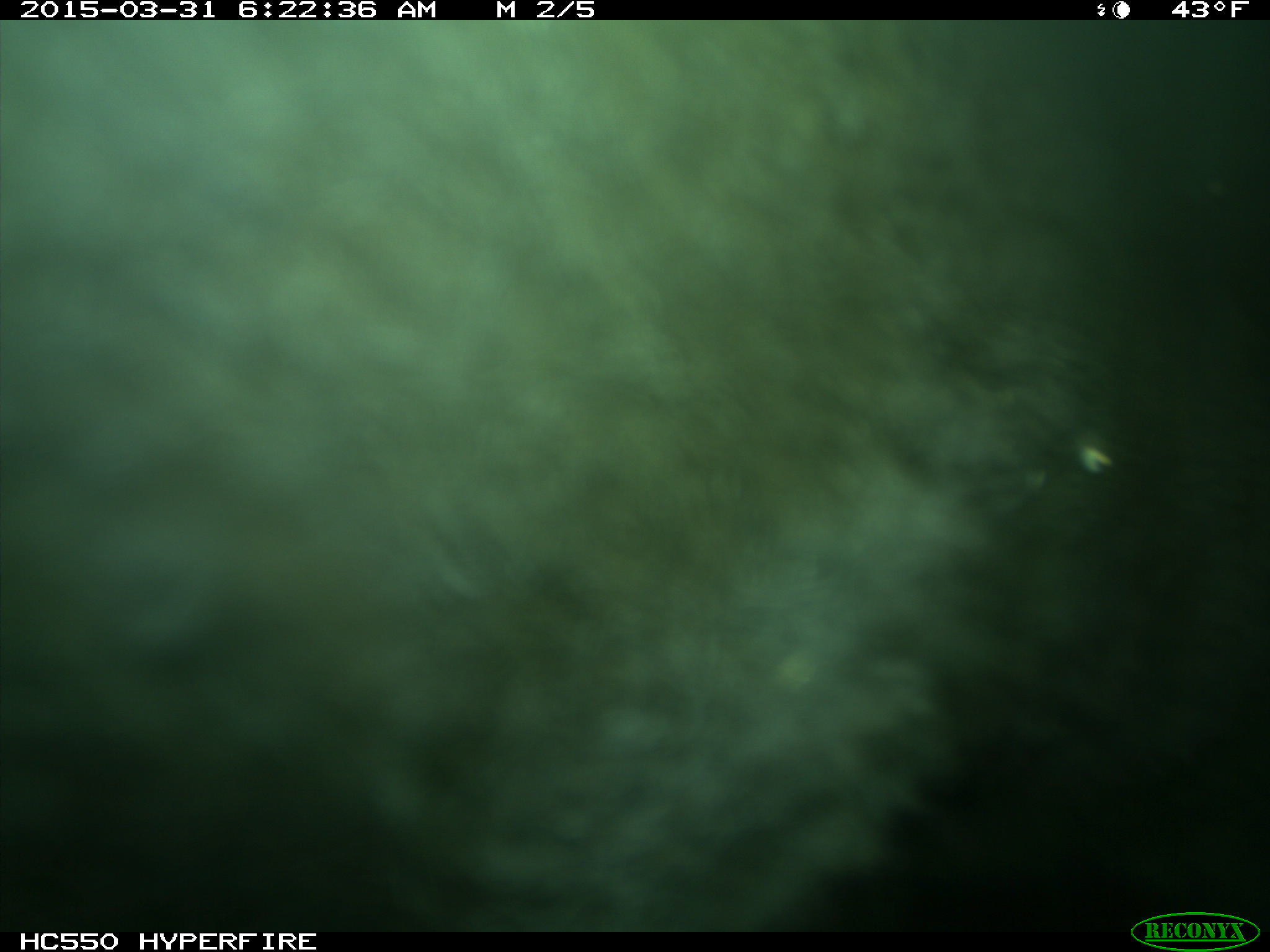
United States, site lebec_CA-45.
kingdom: Animalia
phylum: Chordata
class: Mammalia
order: Artiodactyla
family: Bovidae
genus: Bos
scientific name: Bos taurus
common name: domestic cow